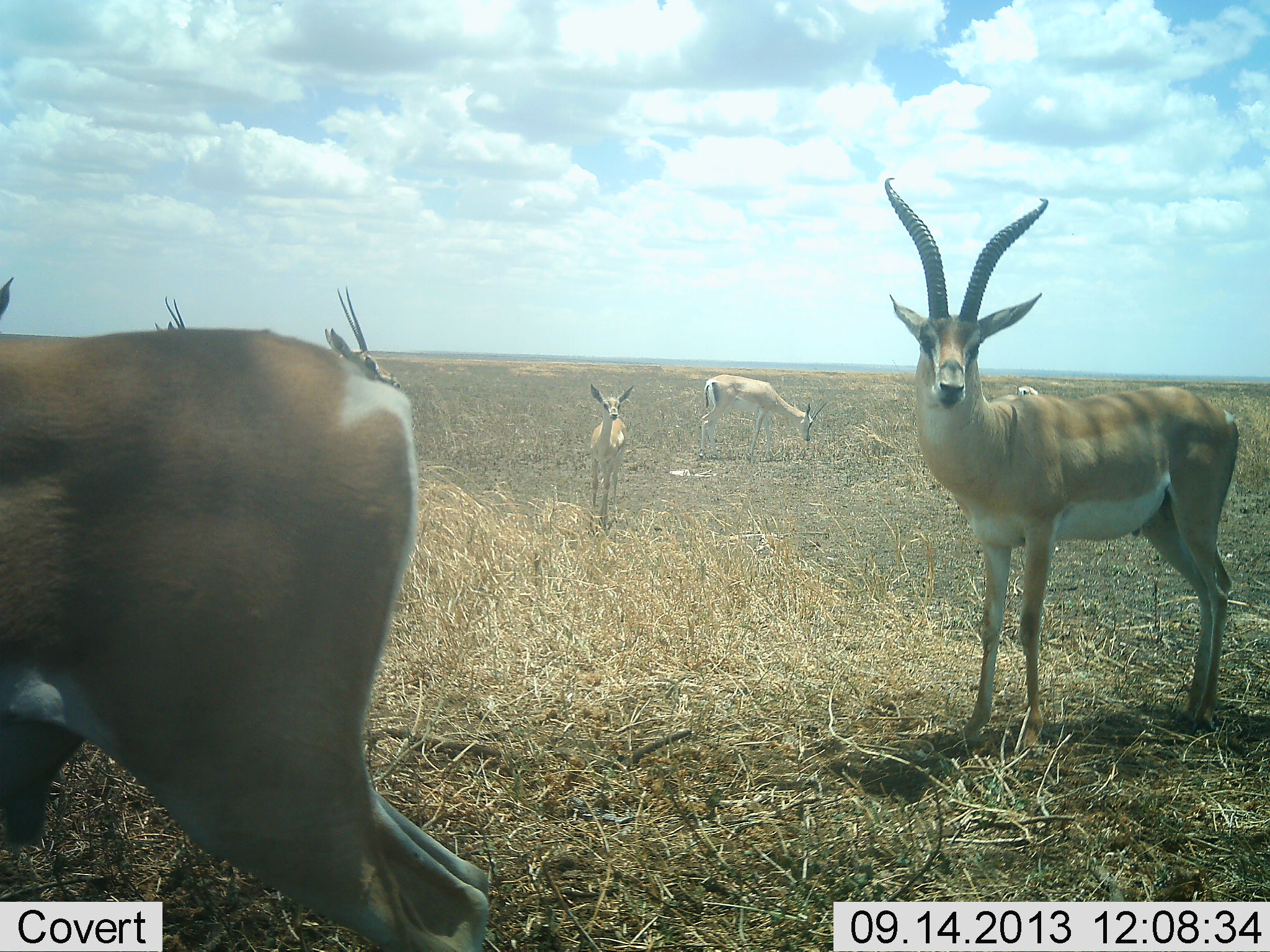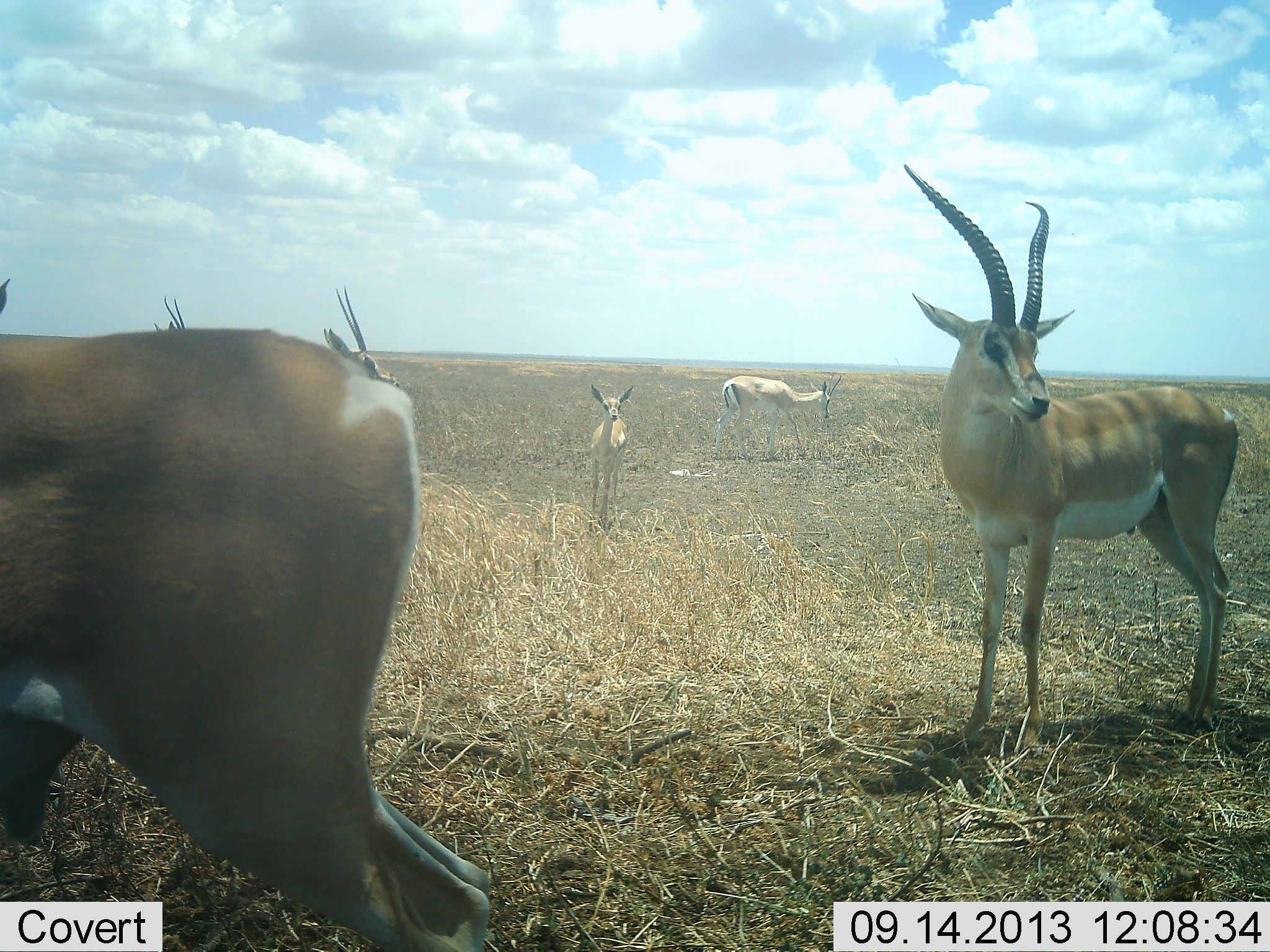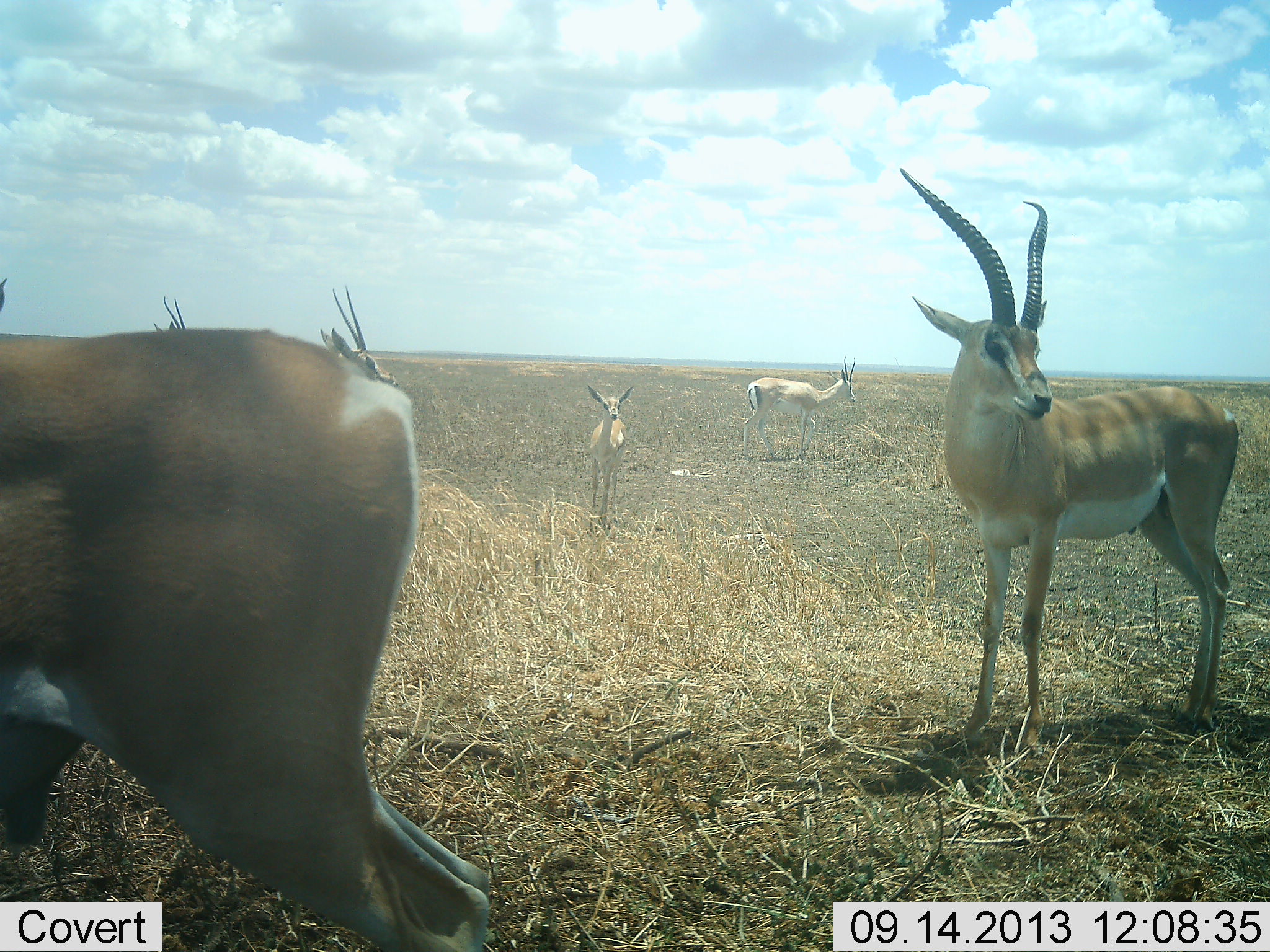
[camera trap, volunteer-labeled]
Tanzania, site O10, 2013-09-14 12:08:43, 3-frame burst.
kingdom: Animalia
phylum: Chordata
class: Mammalia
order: Artiodactyla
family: Bovidae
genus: Nanger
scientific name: Nanger granti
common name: grant's gazelle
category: gazellegrants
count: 7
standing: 100%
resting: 10%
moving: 20%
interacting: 0%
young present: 70%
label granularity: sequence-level